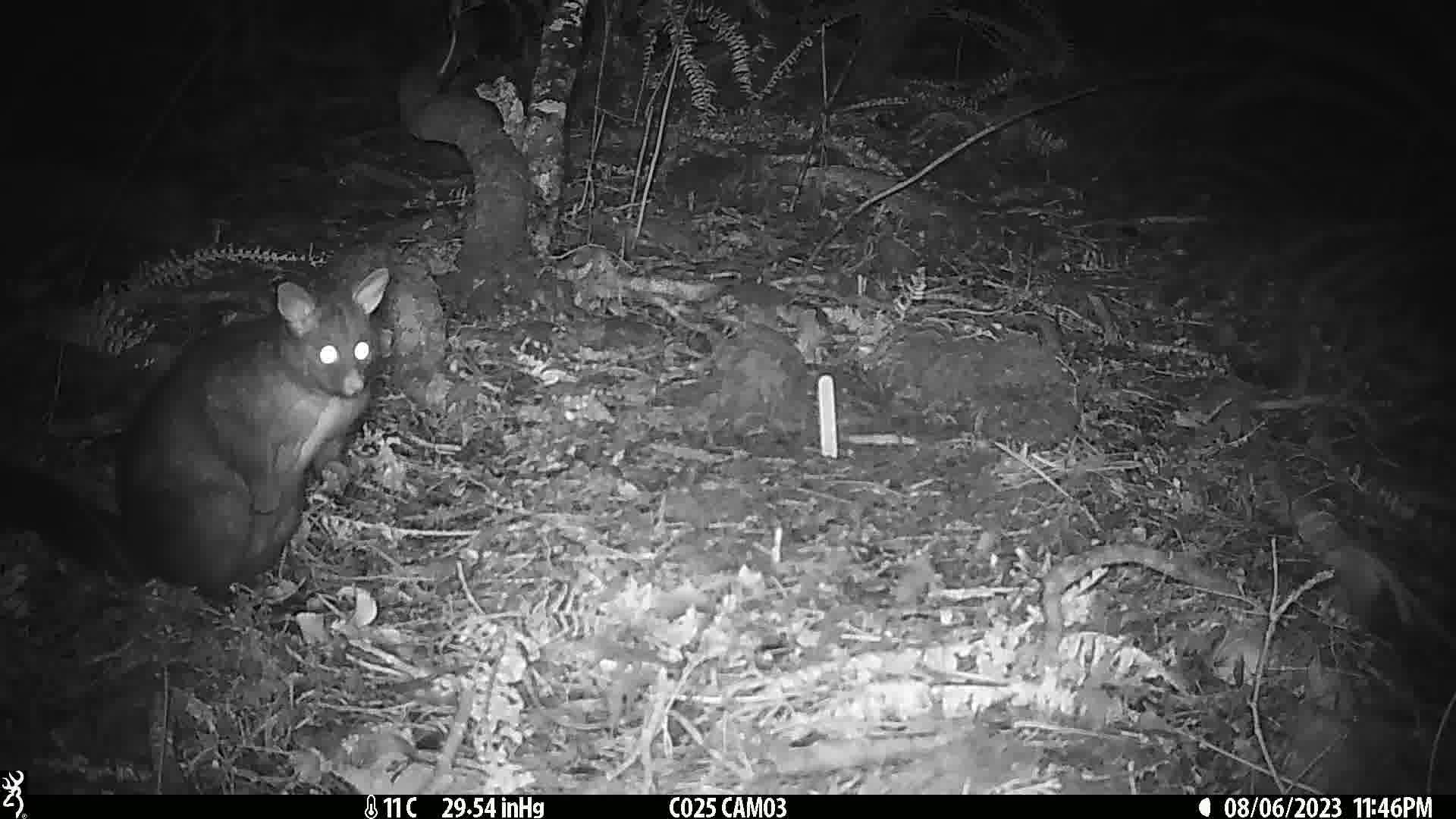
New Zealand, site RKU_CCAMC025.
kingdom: Animalia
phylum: Chordata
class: Mammalia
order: Diprotodontia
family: Phalangeridae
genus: Trichosurus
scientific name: Trichosurus vulpecula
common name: common brushtail possum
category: possum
Possum (common brushtail possum) (Trichosurus vulpecula).